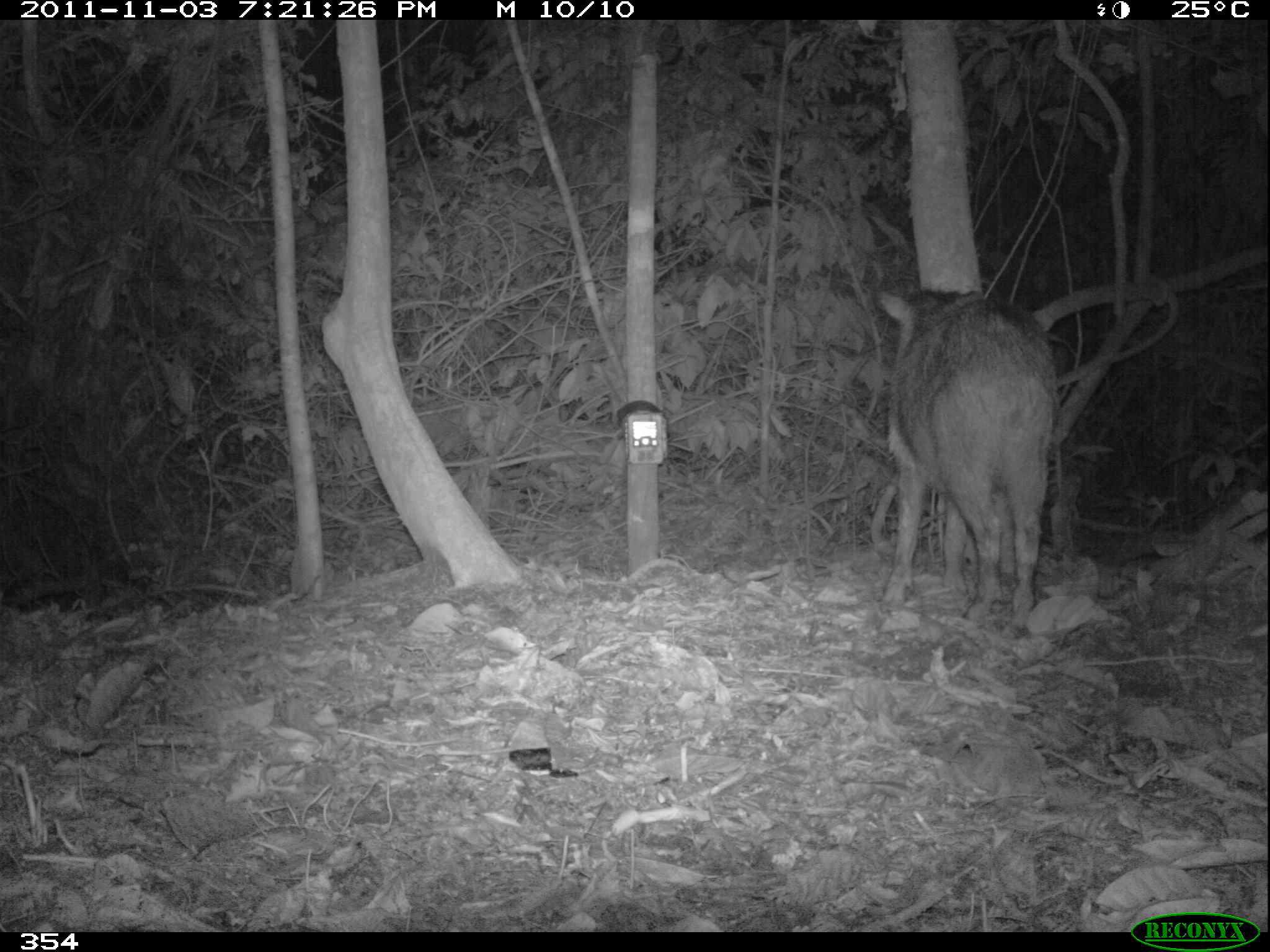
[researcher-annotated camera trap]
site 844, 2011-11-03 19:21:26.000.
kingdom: Animalia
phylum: Chordata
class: Mammalia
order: Artiodactyla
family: Tayassuidae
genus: Tayassu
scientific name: Tayassu pecari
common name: white-lipped peccary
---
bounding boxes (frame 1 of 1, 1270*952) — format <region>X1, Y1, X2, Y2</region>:
tayassu pecari: <region>877, 285, 1059, 618</region>